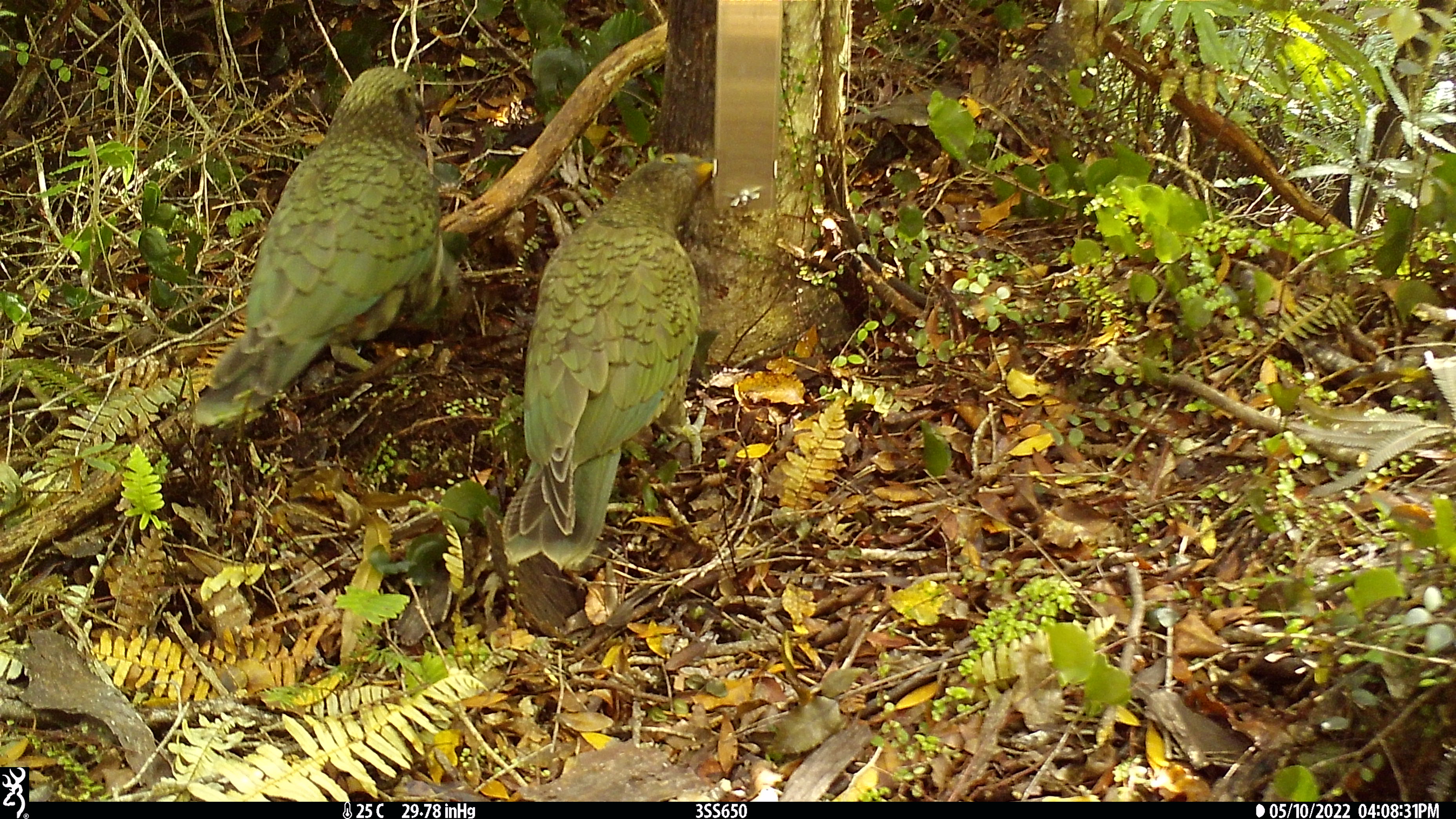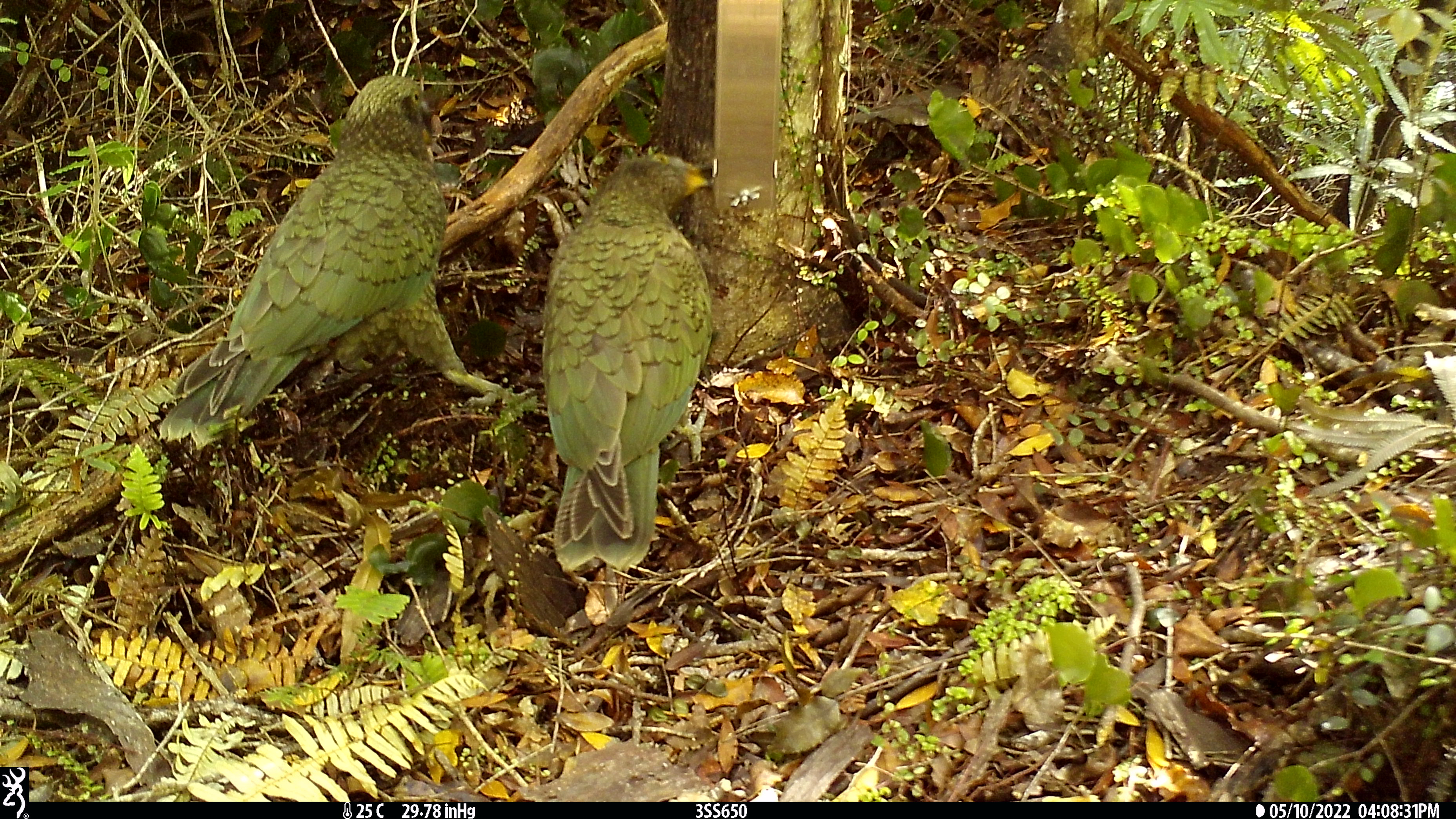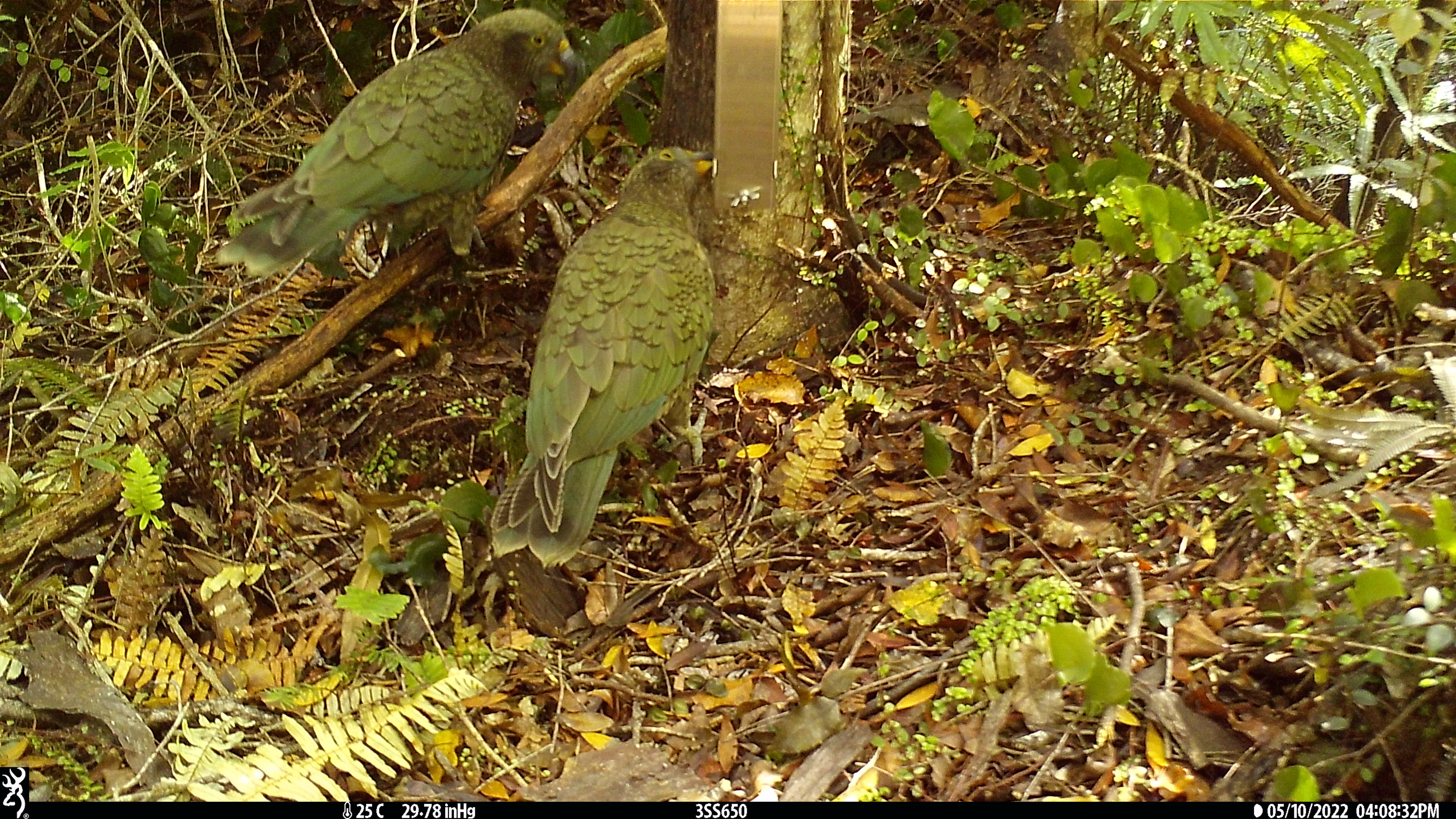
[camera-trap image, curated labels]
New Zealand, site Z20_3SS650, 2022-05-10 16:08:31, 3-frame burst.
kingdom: Animalia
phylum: Chordata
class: Aves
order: Psittaciformes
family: Strigopidae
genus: Nestor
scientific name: Nestor notabilis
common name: kea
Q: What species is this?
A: Kea (Nestor notabilis).